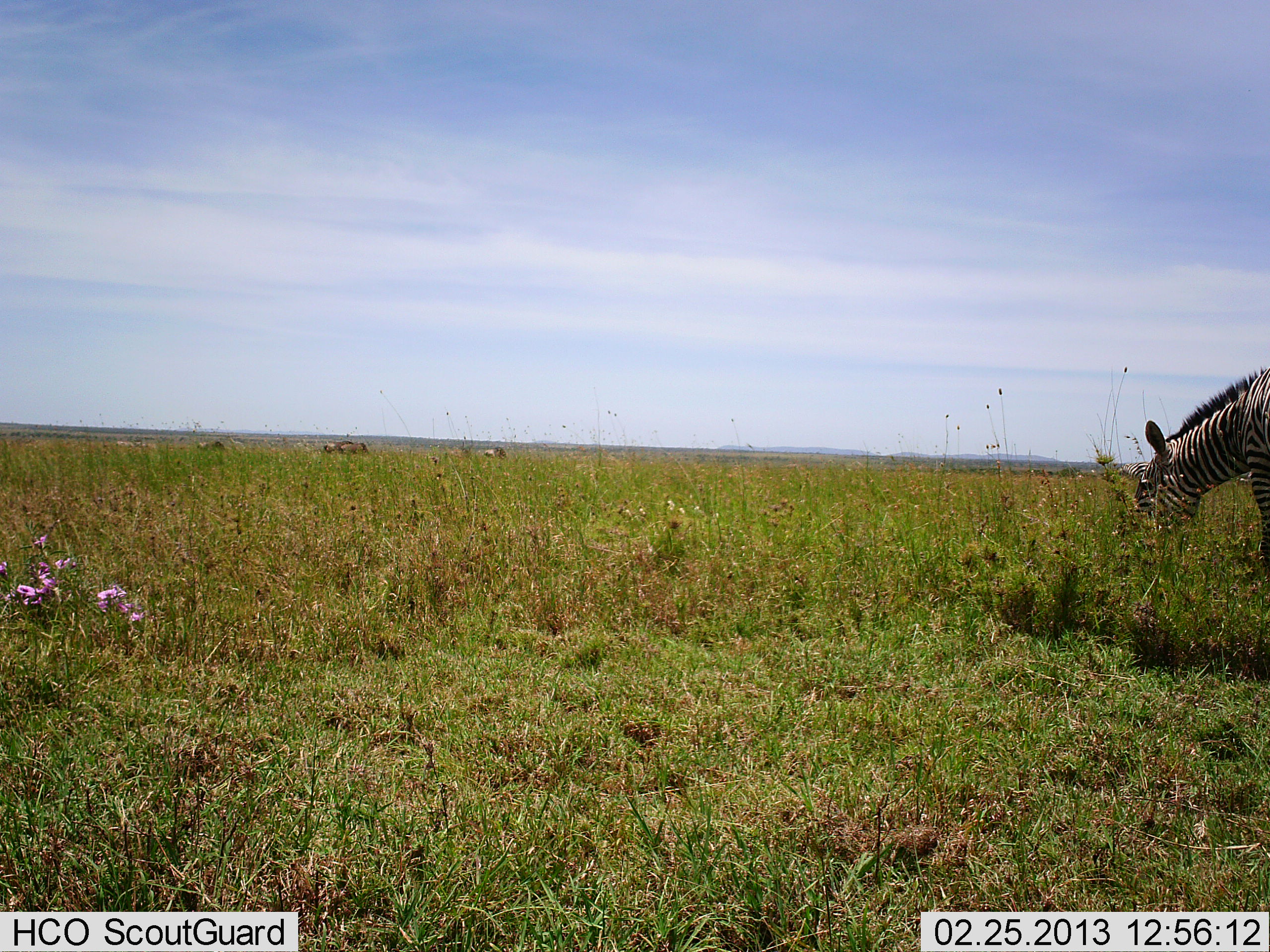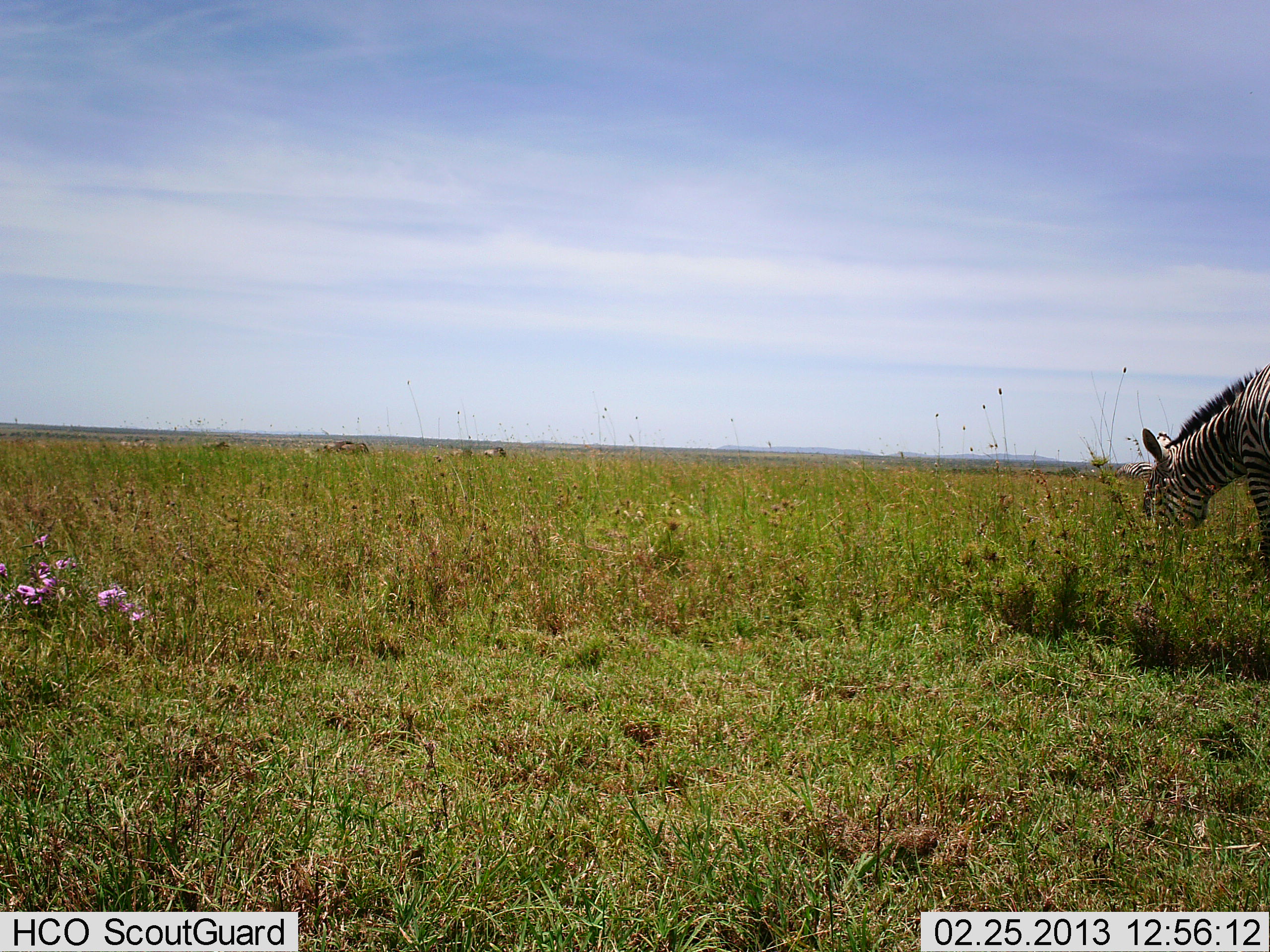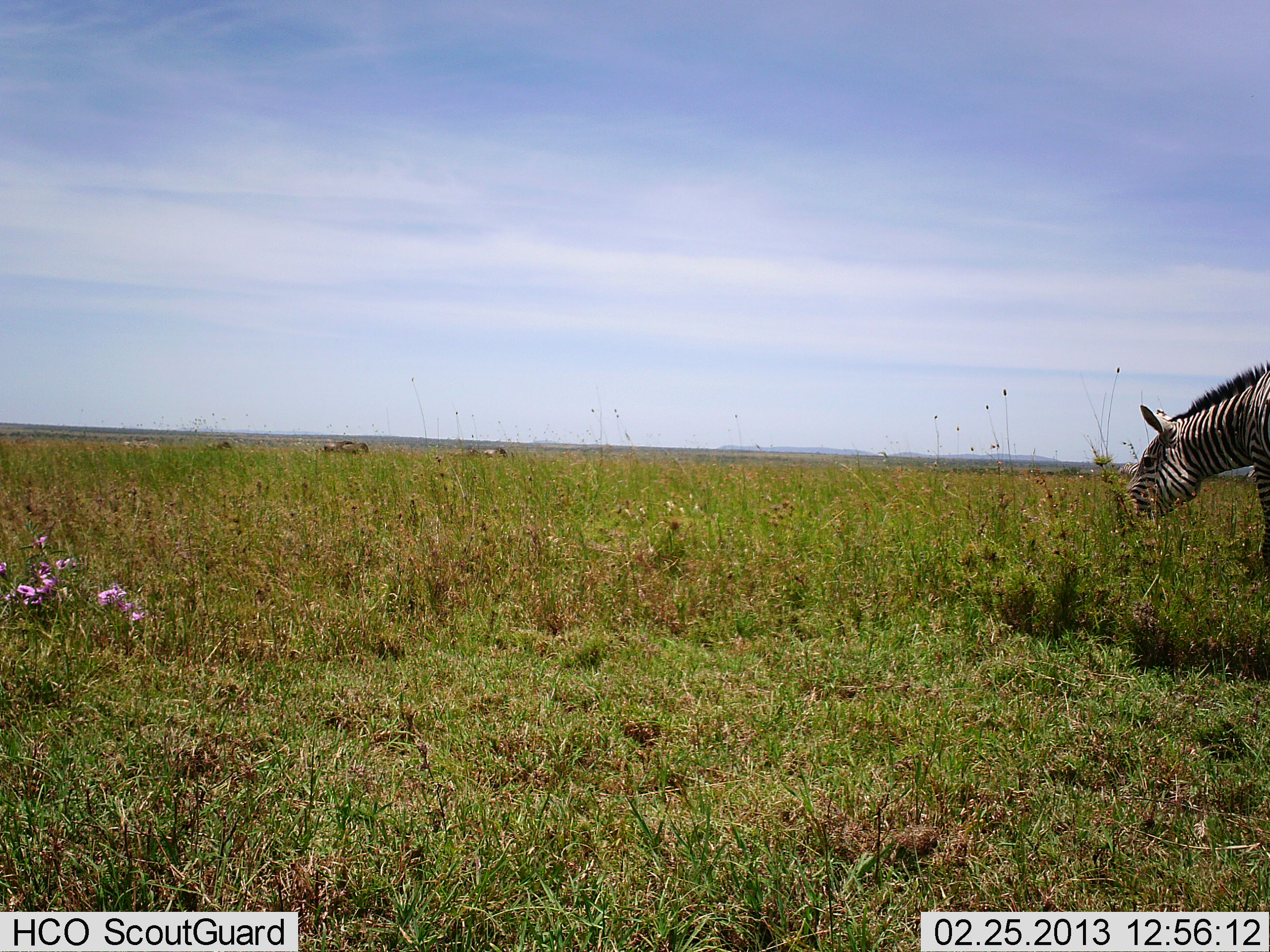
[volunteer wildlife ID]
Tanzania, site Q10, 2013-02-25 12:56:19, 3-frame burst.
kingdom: Animalia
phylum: Chordata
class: Mammalia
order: Perissodactyla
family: Equidae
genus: Equus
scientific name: Equus quagga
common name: plains zebra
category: zebra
Zebra (plains zebra) (Equus quagga), count 1. Behavior (volunteer vote fractions): standing 11%, resting 0%, moving 2%, interacting 0%. Young present (vote fraction): 0%. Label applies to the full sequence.